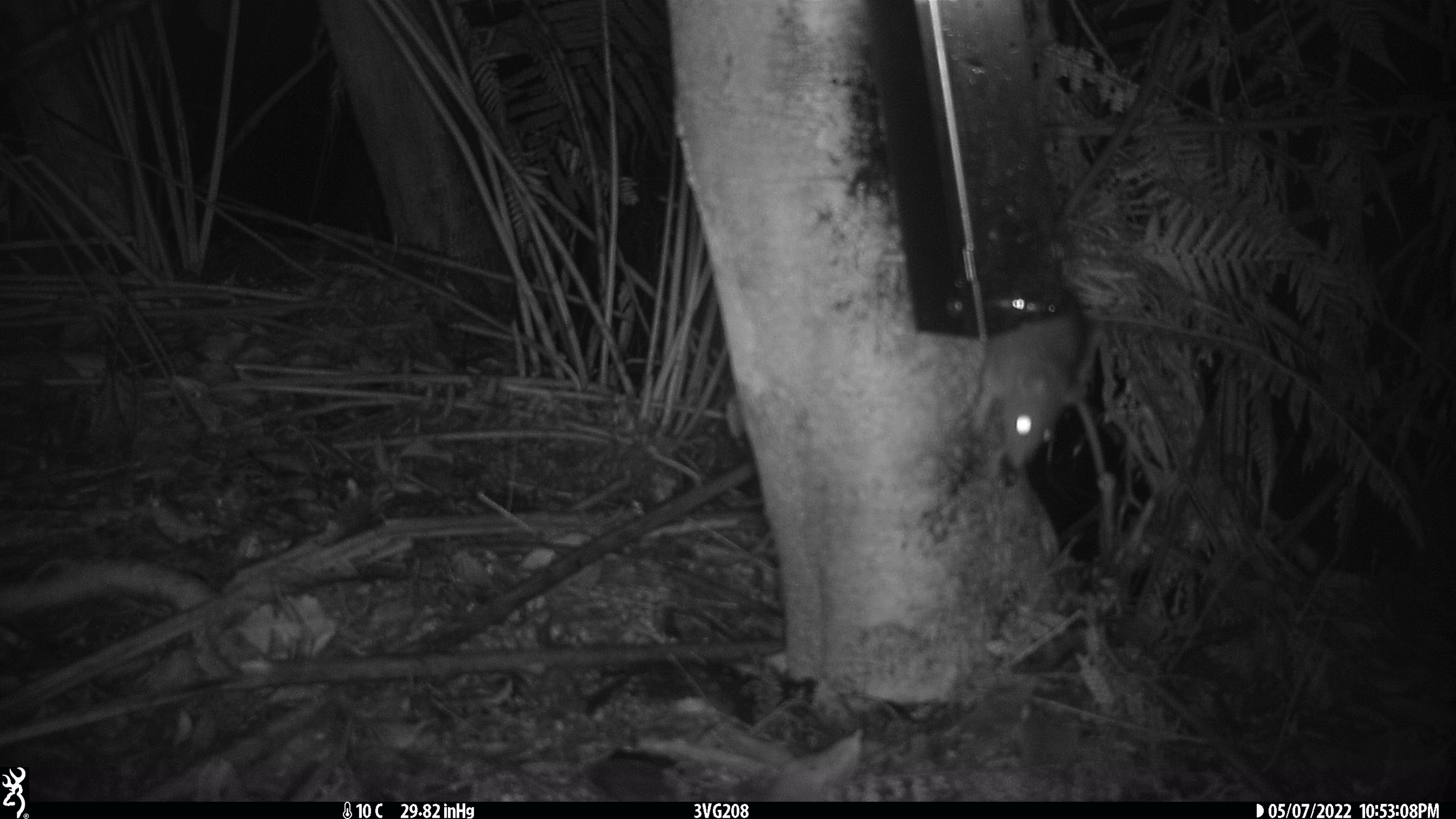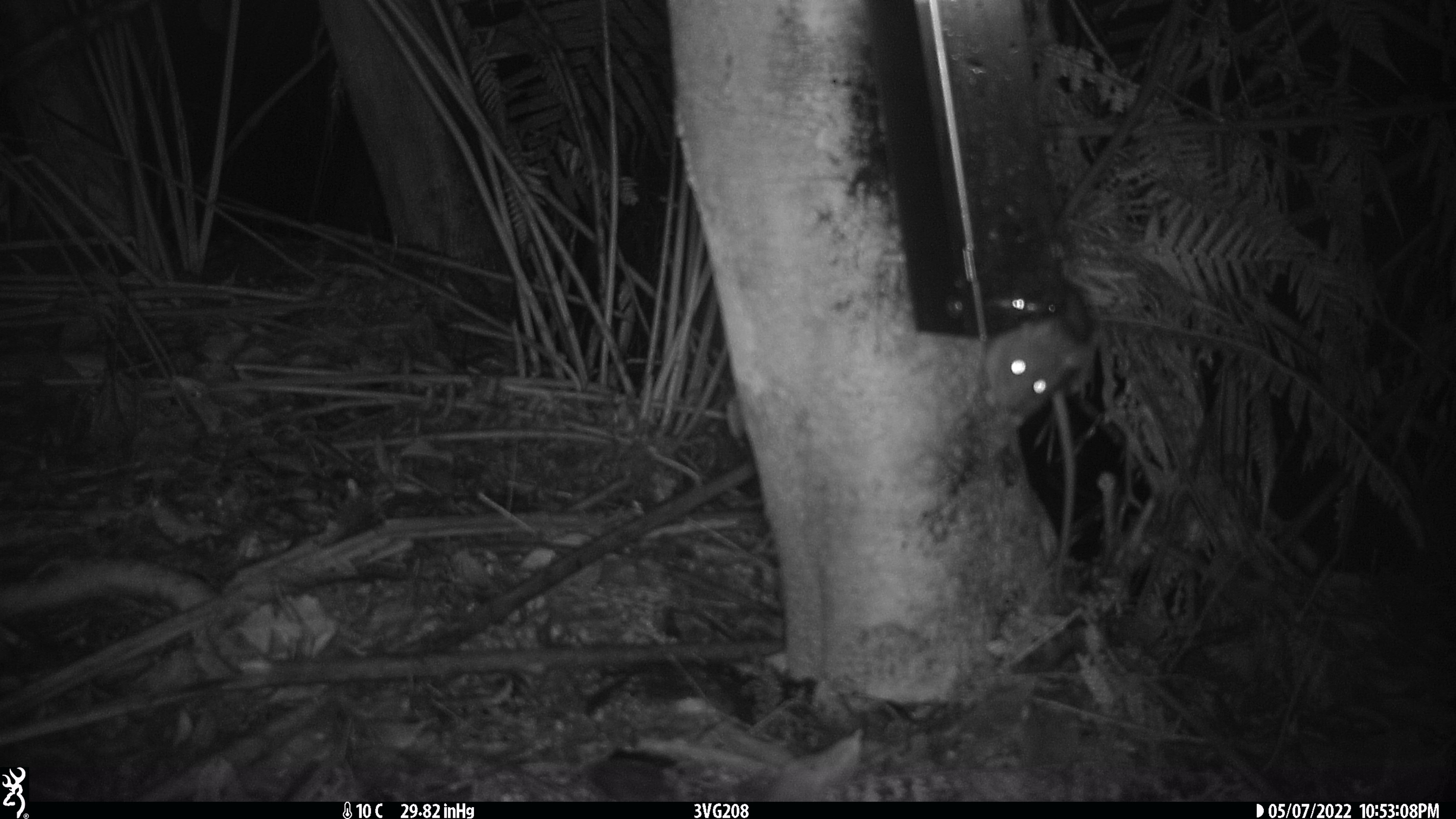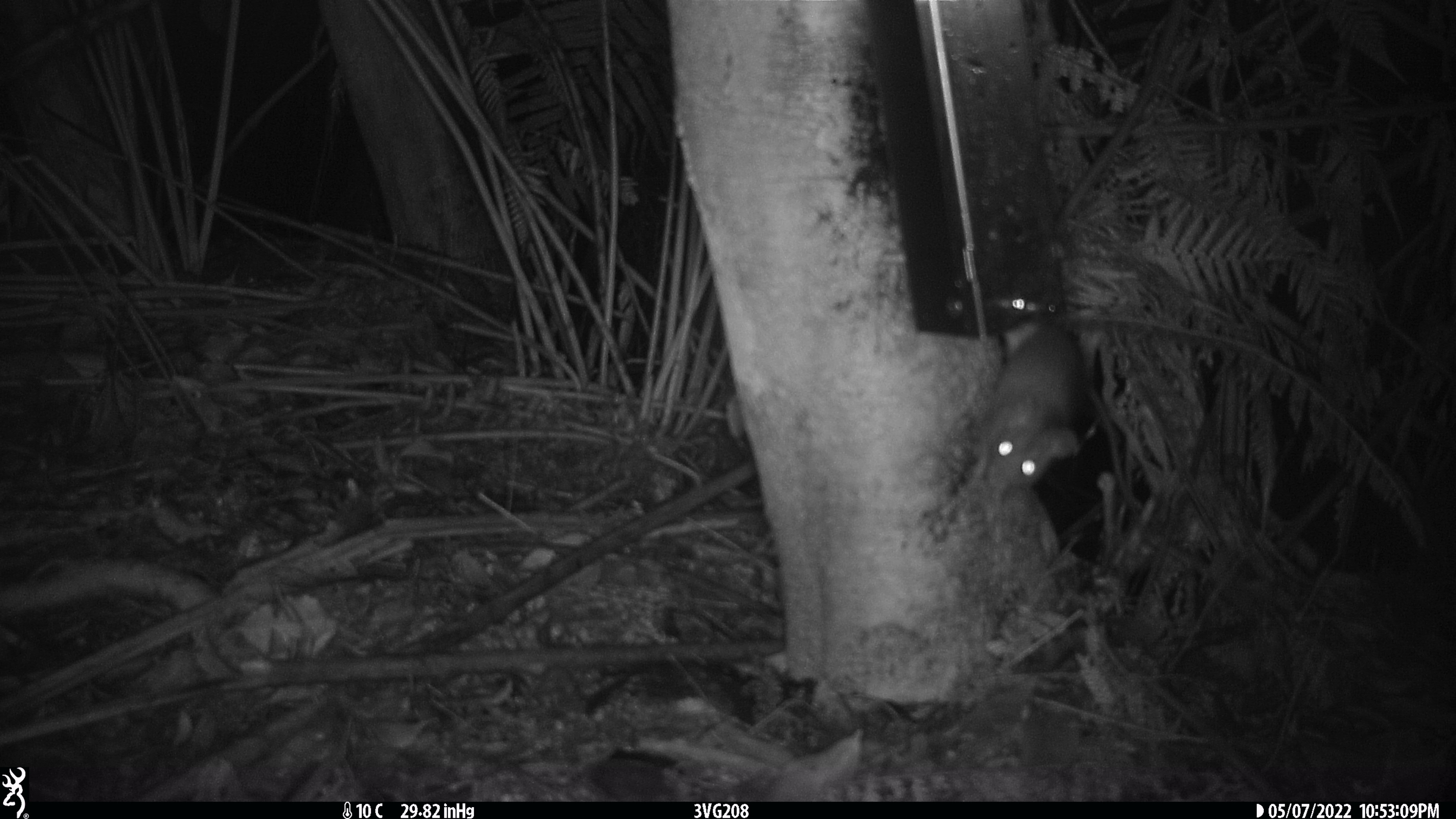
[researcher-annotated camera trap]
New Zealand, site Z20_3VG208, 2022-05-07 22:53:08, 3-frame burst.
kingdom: Animalia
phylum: Chordata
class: Mammalia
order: Rodentia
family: Muridae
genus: Rattus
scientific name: Rattus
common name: rat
Rat (Rattus).